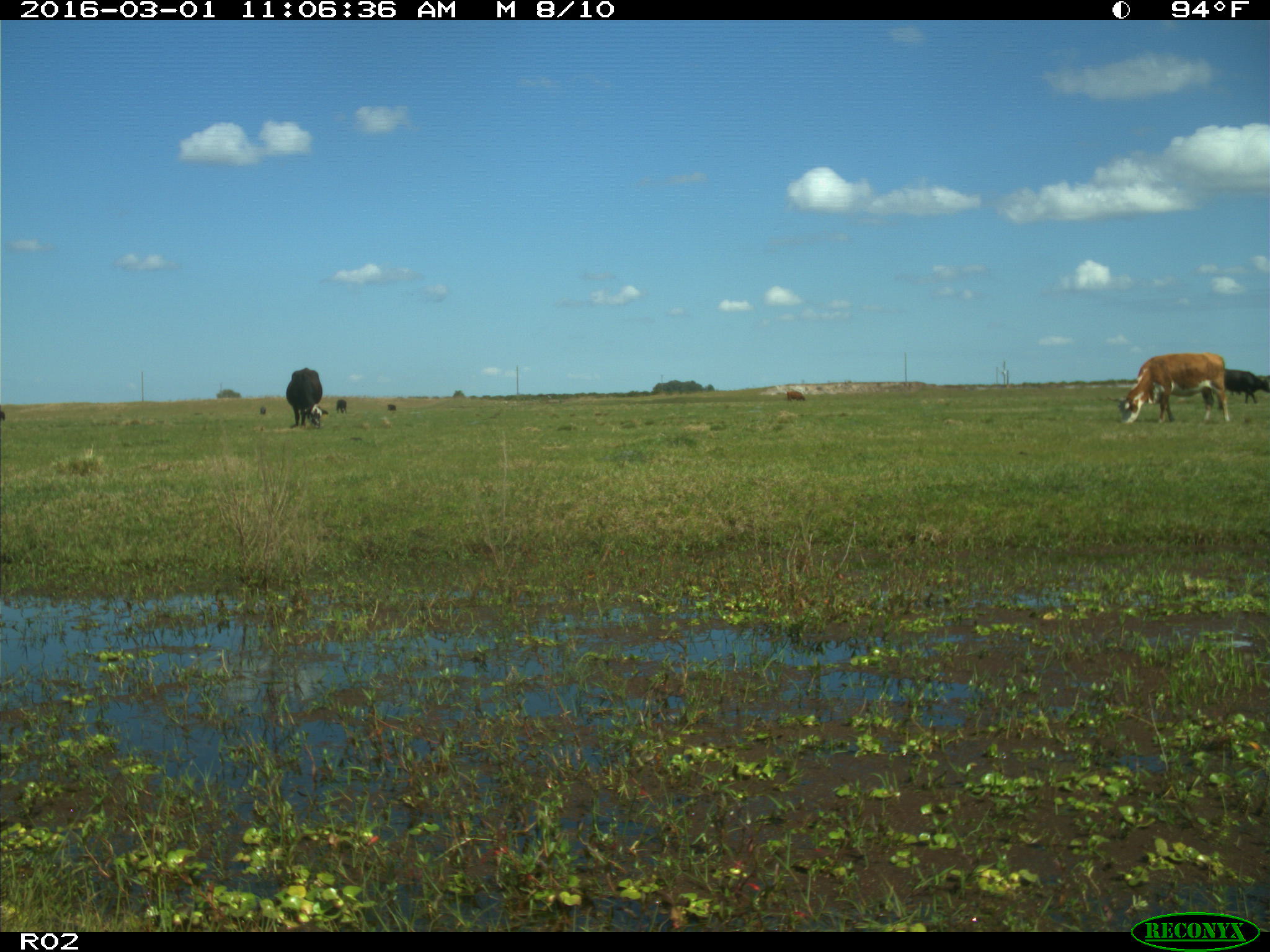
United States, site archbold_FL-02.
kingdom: Animalia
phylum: Chordata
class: Mammalia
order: Artiodactyla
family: Bovidae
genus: Bos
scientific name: Bos taurus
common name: domestic cow